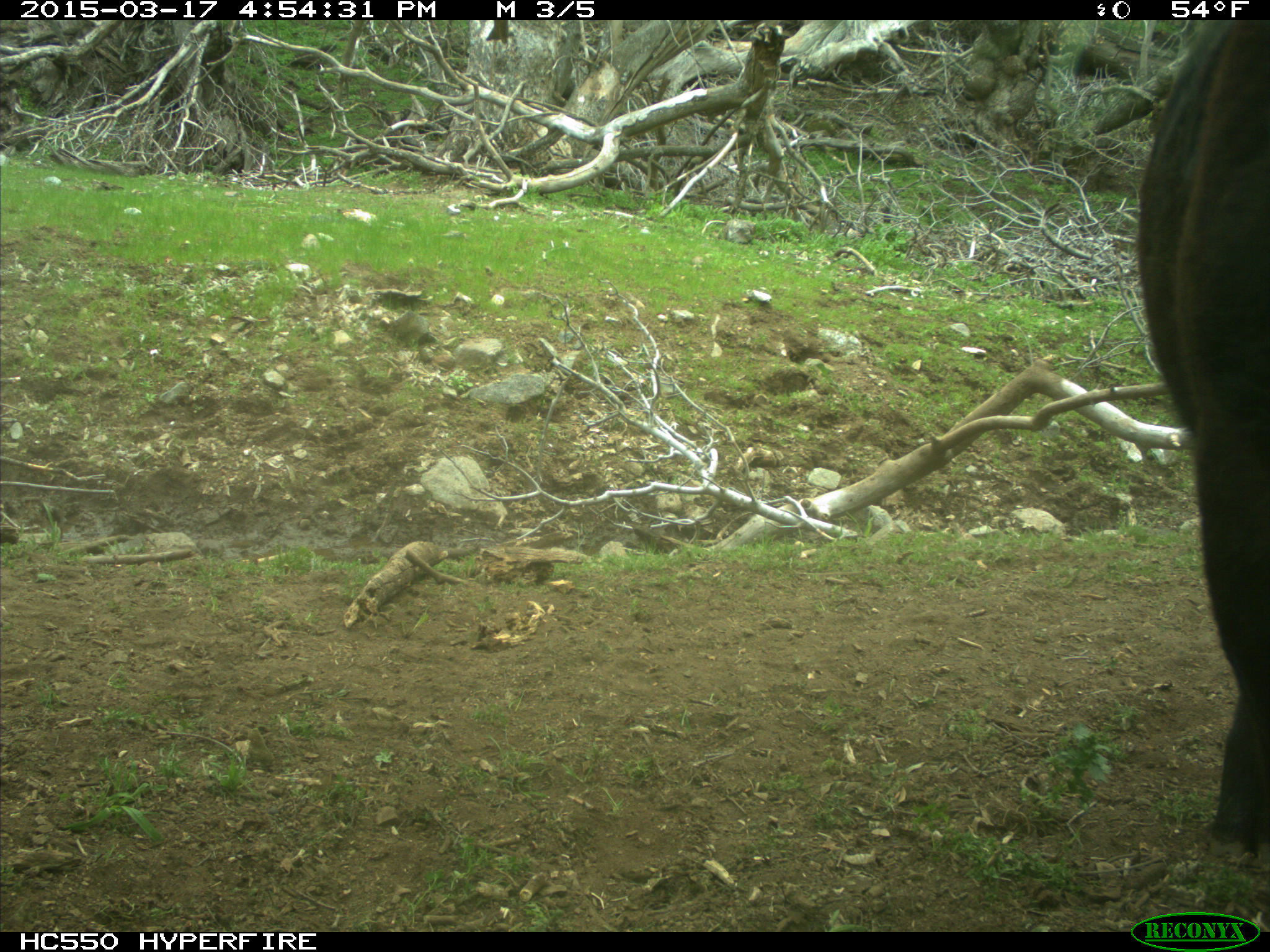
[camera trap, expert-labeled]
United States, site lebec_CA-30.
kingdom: Animalia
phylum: Chordata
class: Mammalia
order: Artiodactyla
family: Bovidae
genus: Bos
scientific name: Bos taurus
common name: domestic cow